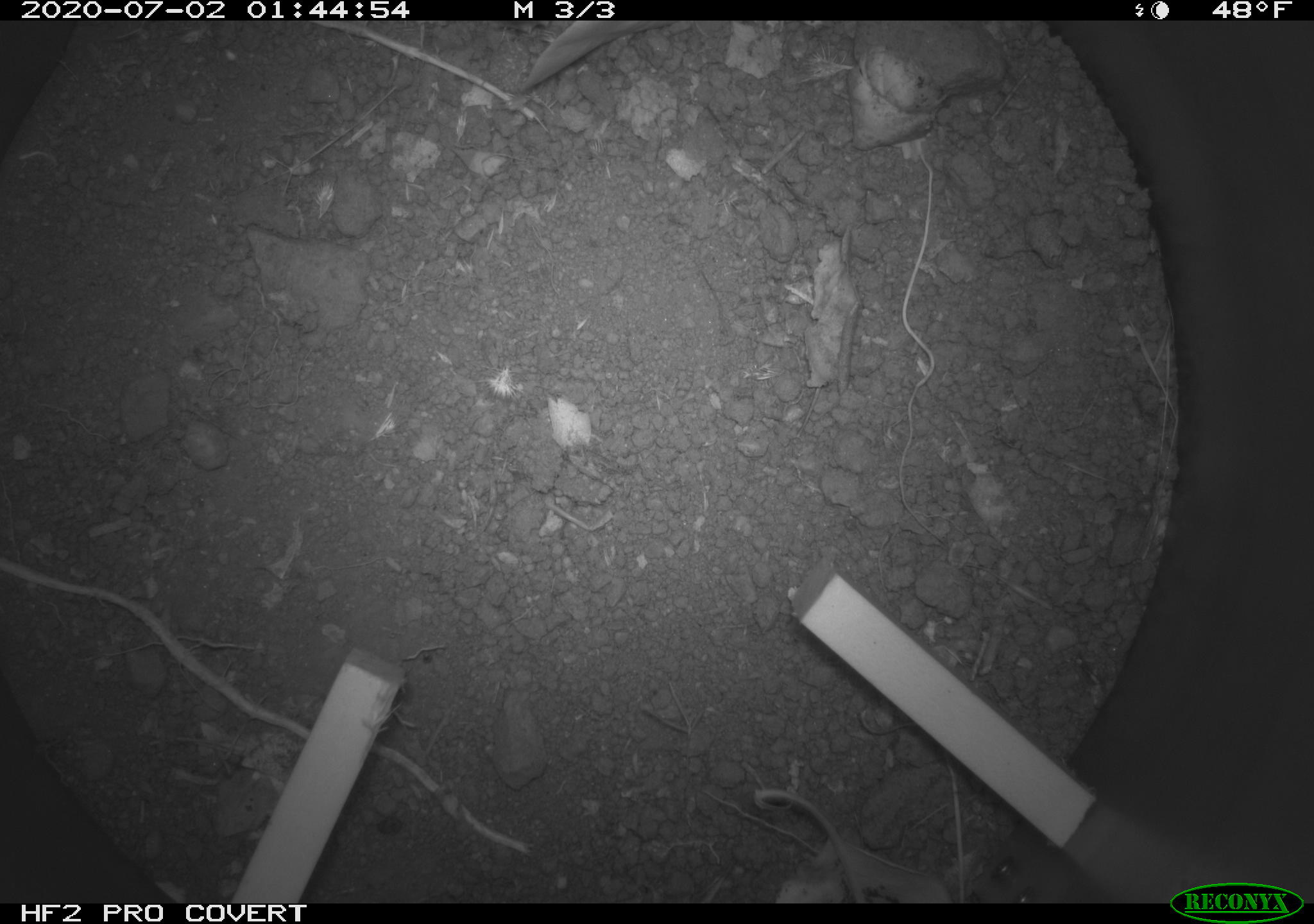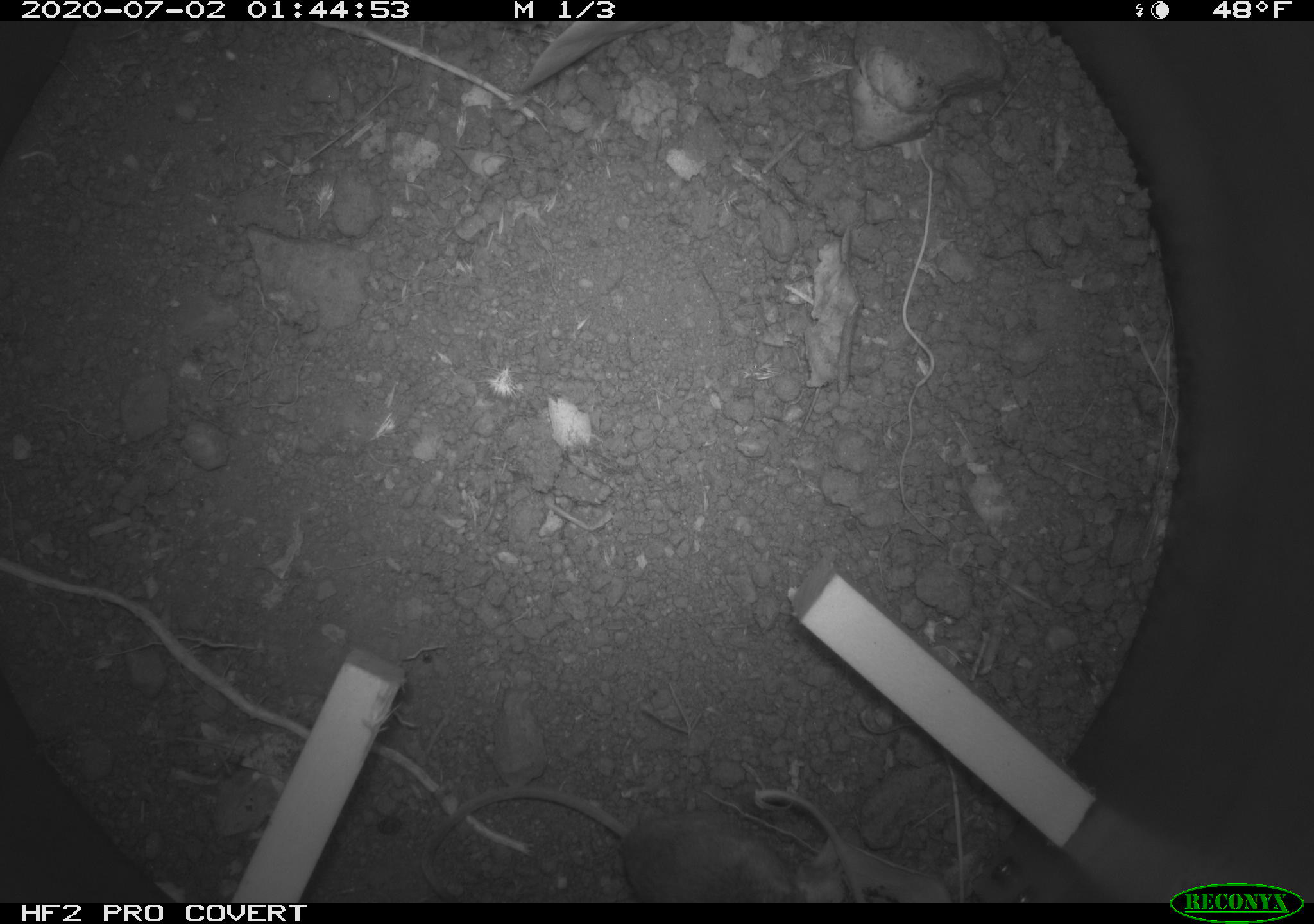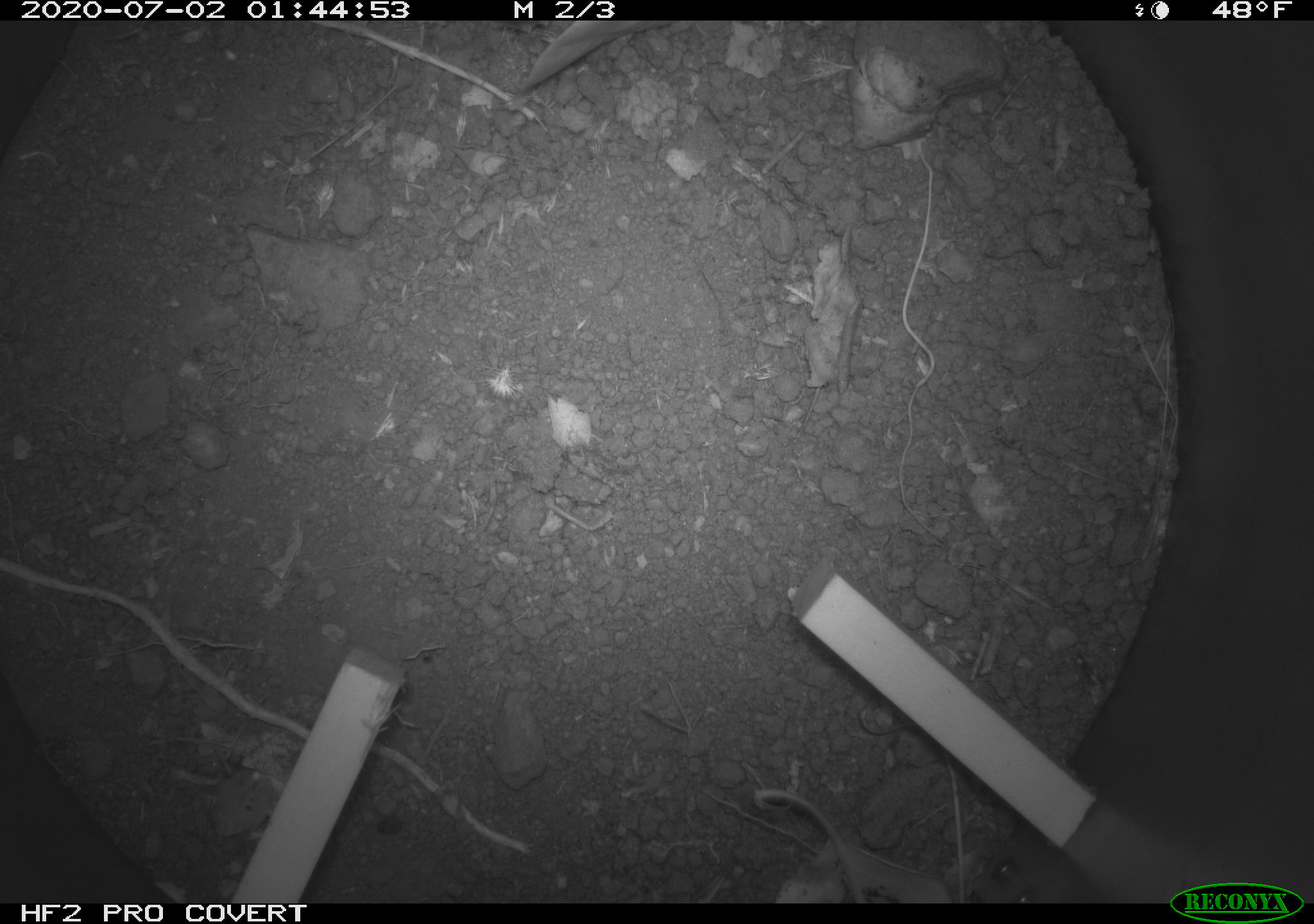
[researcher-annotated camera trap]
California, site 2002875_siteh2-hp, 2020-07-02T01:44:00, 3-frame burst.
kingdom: Animalia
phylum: Chordata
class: Mammalia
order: Rodentia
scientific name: Rodentia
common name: rodent